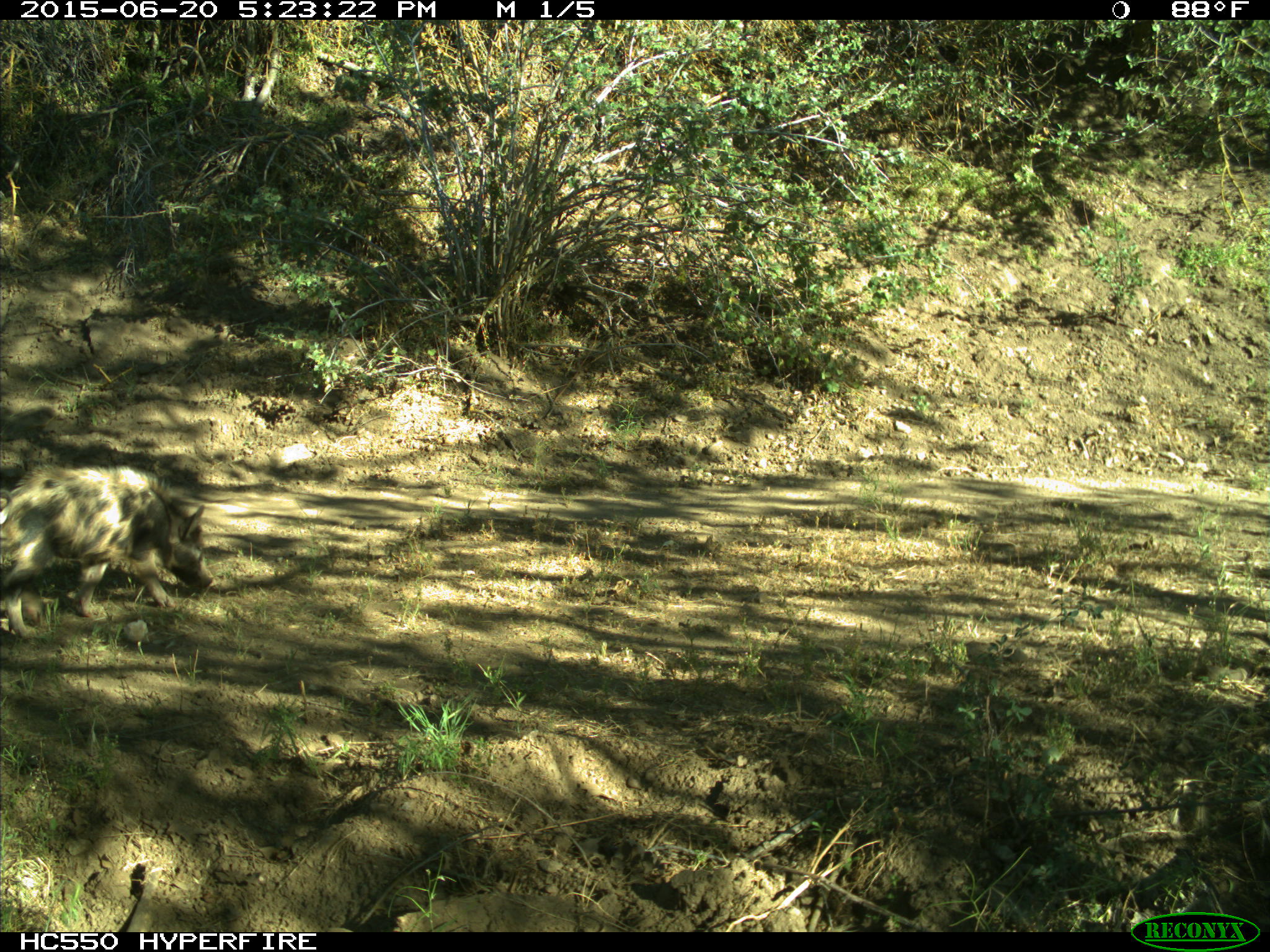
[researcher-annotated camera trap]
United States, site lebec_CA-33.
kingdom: Animalia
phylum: Chordata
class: Mammalia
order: Artiodactyla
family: Suidae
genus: Sus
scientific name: Sus scrofa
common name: wild boar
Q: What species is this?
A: Sus scrofa (wild boar).